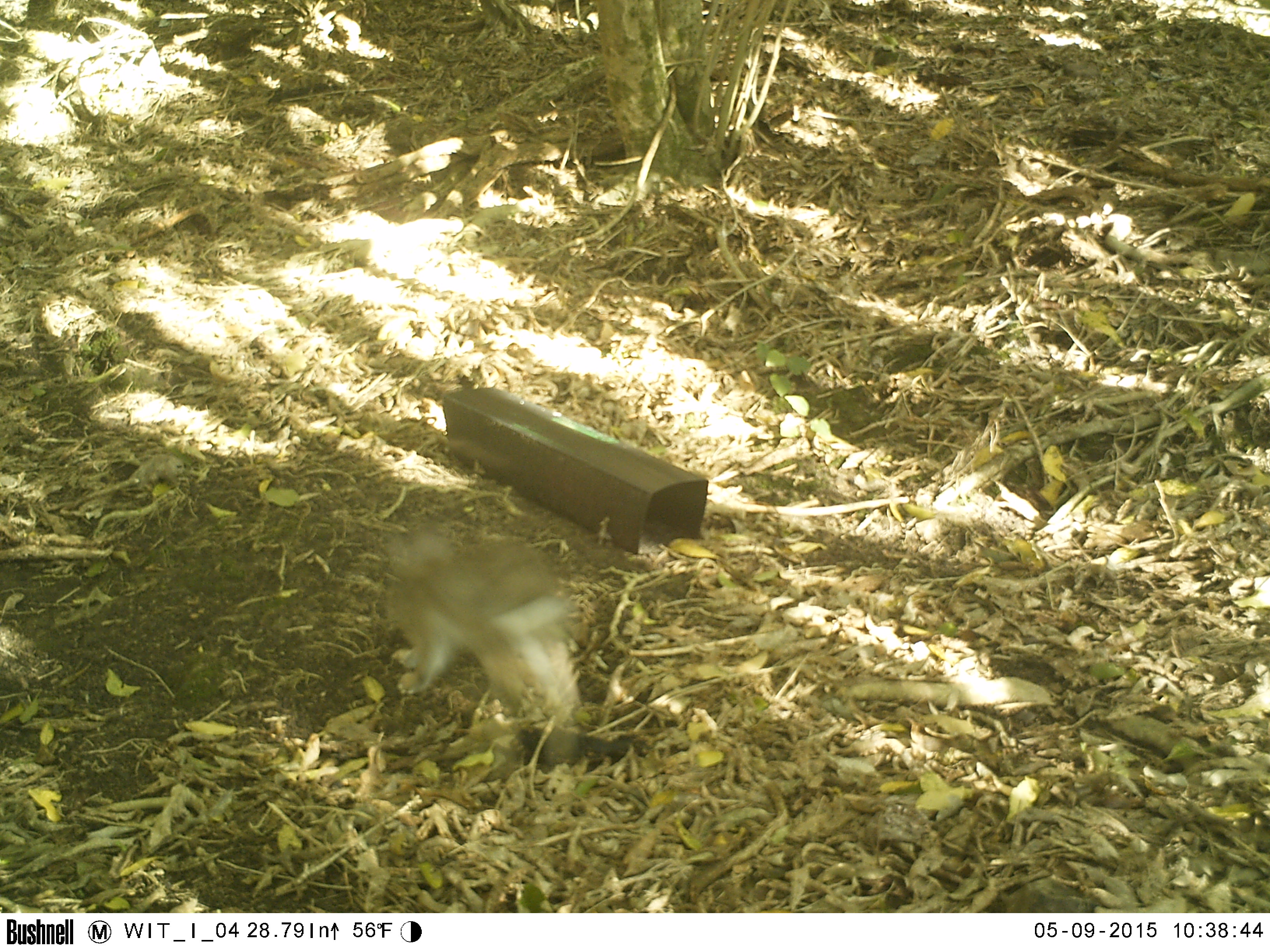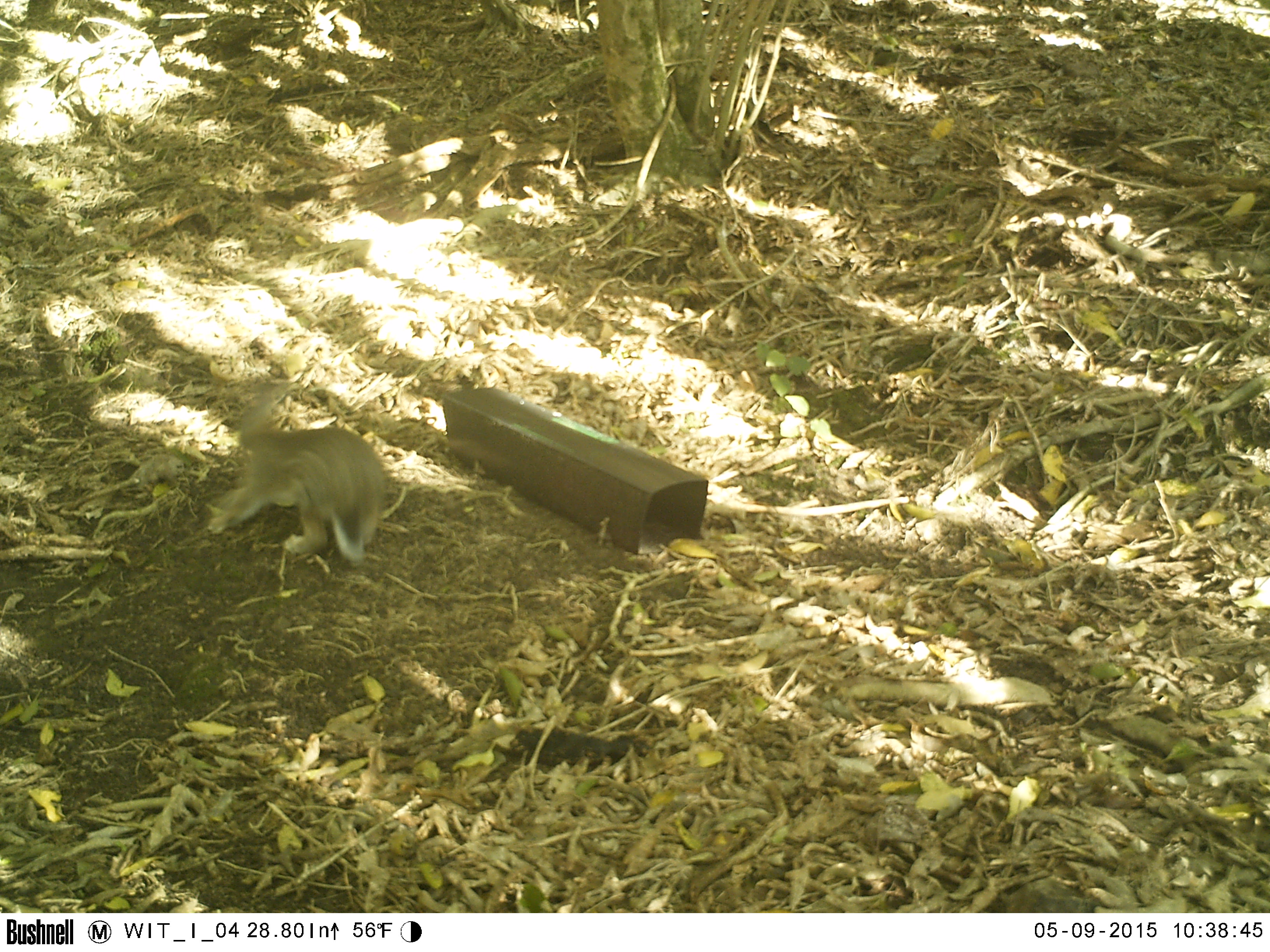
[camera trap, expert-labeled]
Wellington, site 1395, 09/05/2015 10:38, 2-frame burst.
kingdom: Animalia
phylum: Chordata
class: Mammalia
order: Lagomorpha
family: Leporidae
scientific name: Leporidae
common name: rabbit